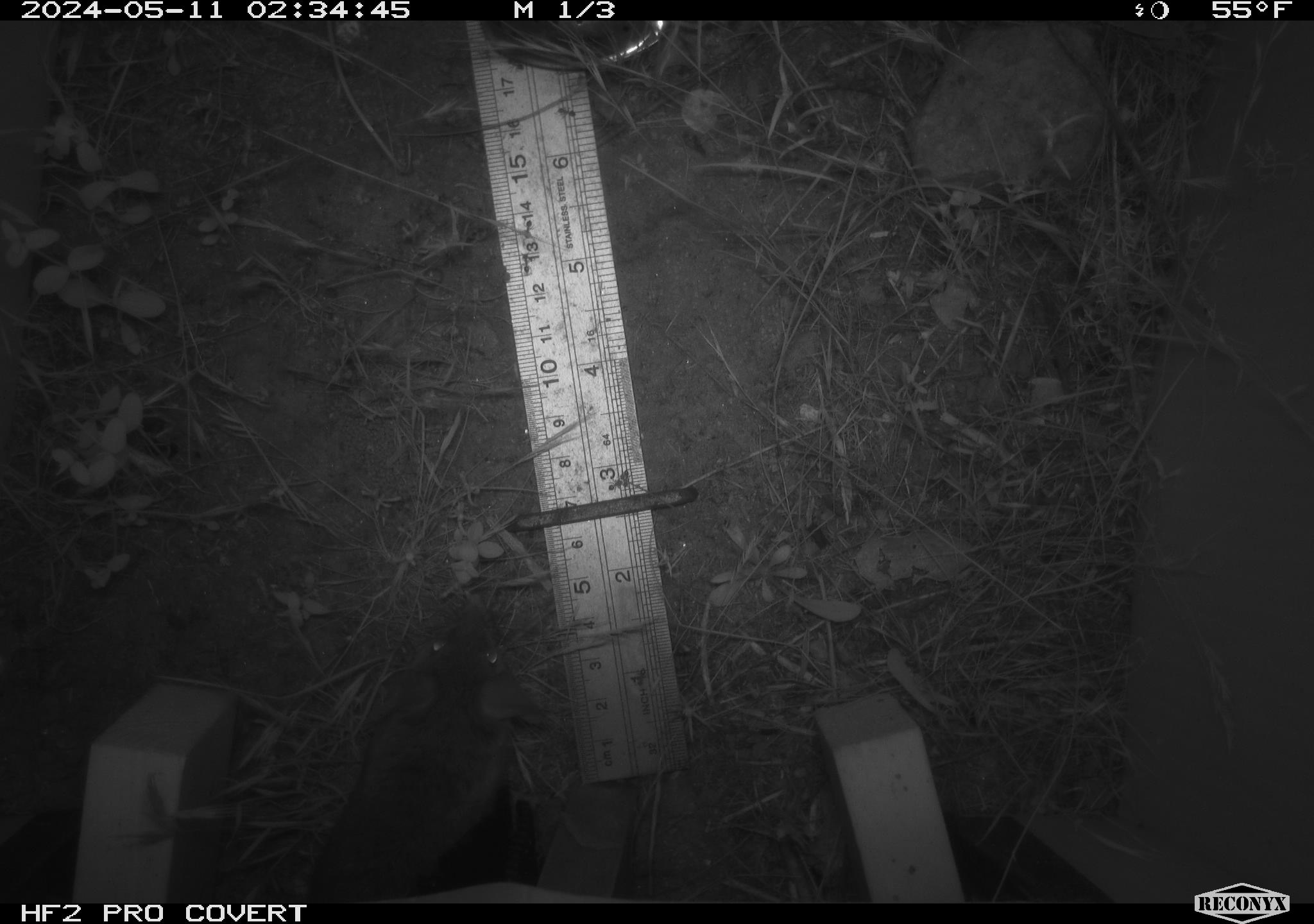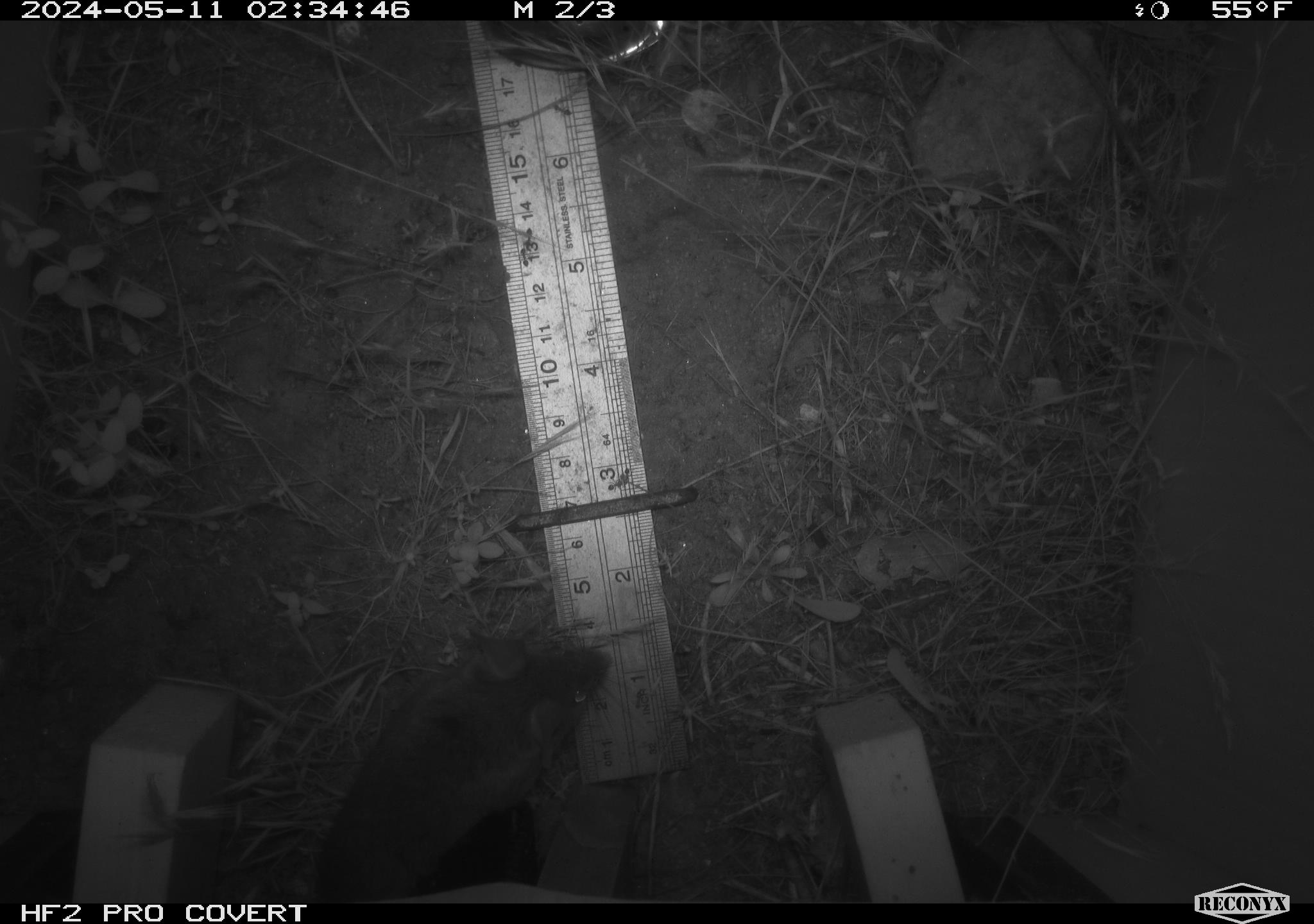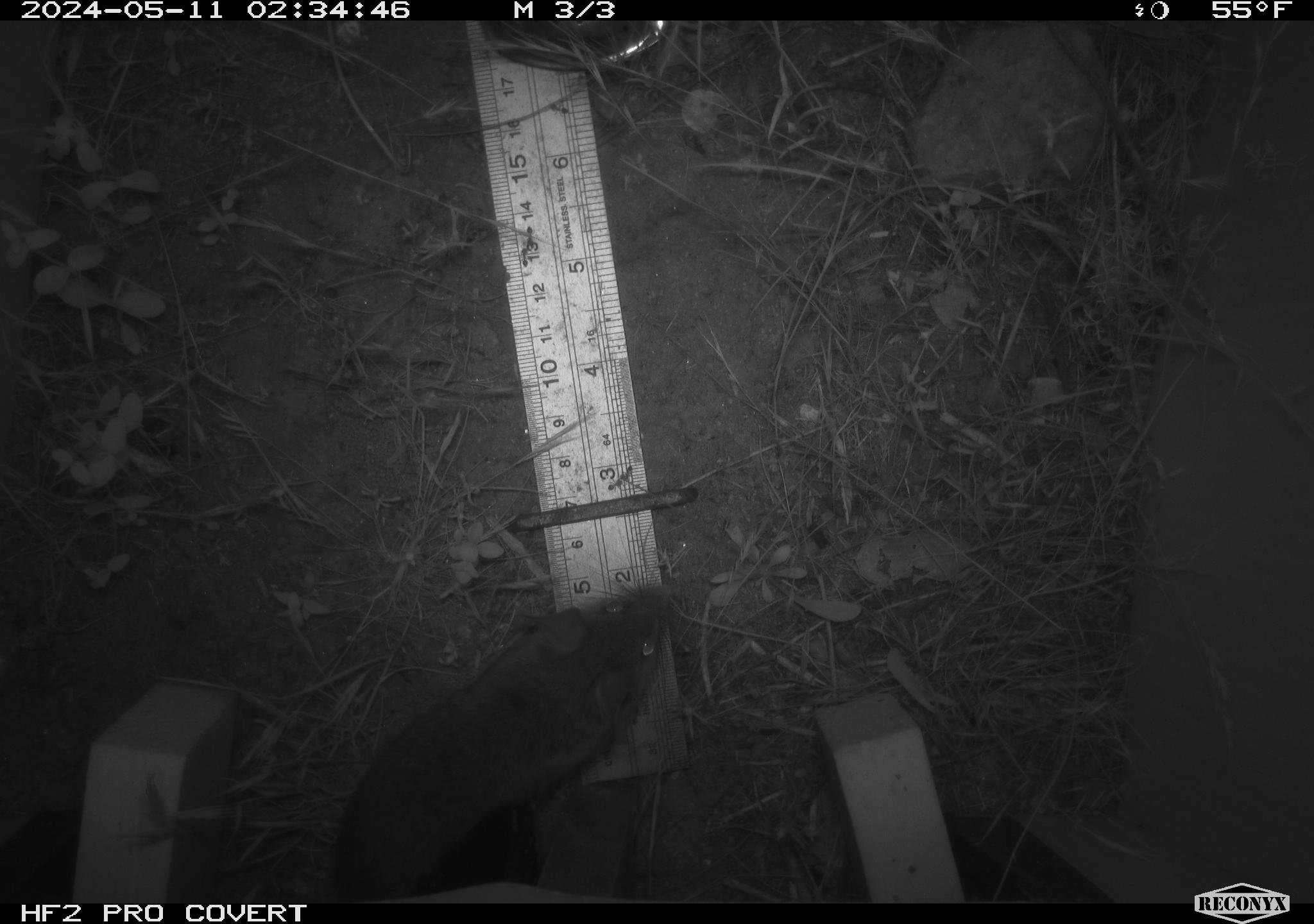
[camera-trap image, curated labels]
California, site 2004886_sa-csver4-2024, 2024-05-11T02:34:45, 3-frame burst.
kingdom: Animalia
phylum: Chordata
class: Mammalia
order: Rodentia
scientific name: Rodentia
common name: mouse species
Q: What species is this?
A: Mouse species (Rodentia).